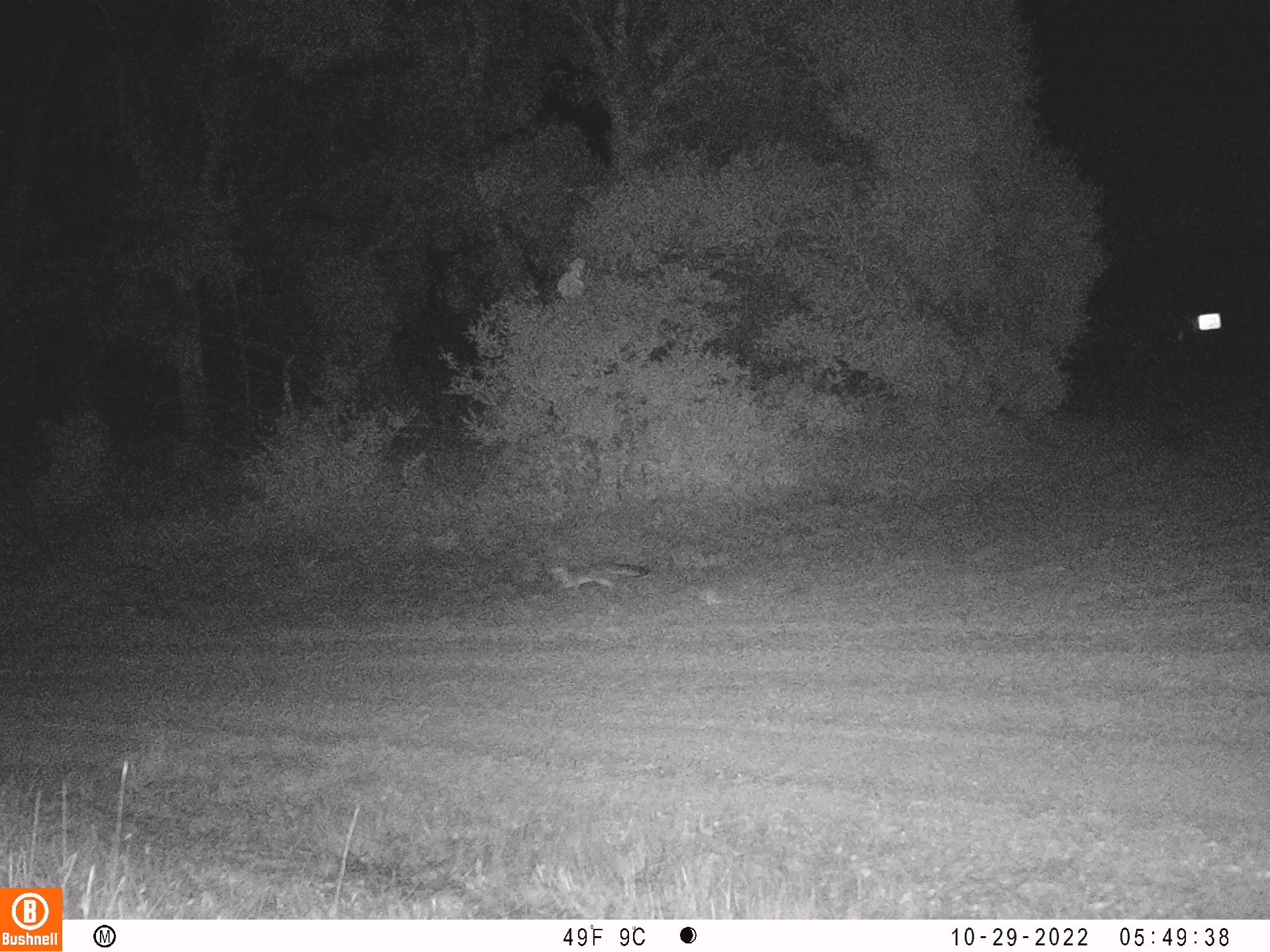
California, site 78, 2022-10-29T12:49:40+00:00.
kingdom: Animalia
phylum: Chordata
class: Mammalia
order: Carnivora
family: Canidae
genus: Urocyon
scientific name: Urocyon cinereoargenteus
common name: gray fox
Gray fox (Urocyon cinereoargenteus).